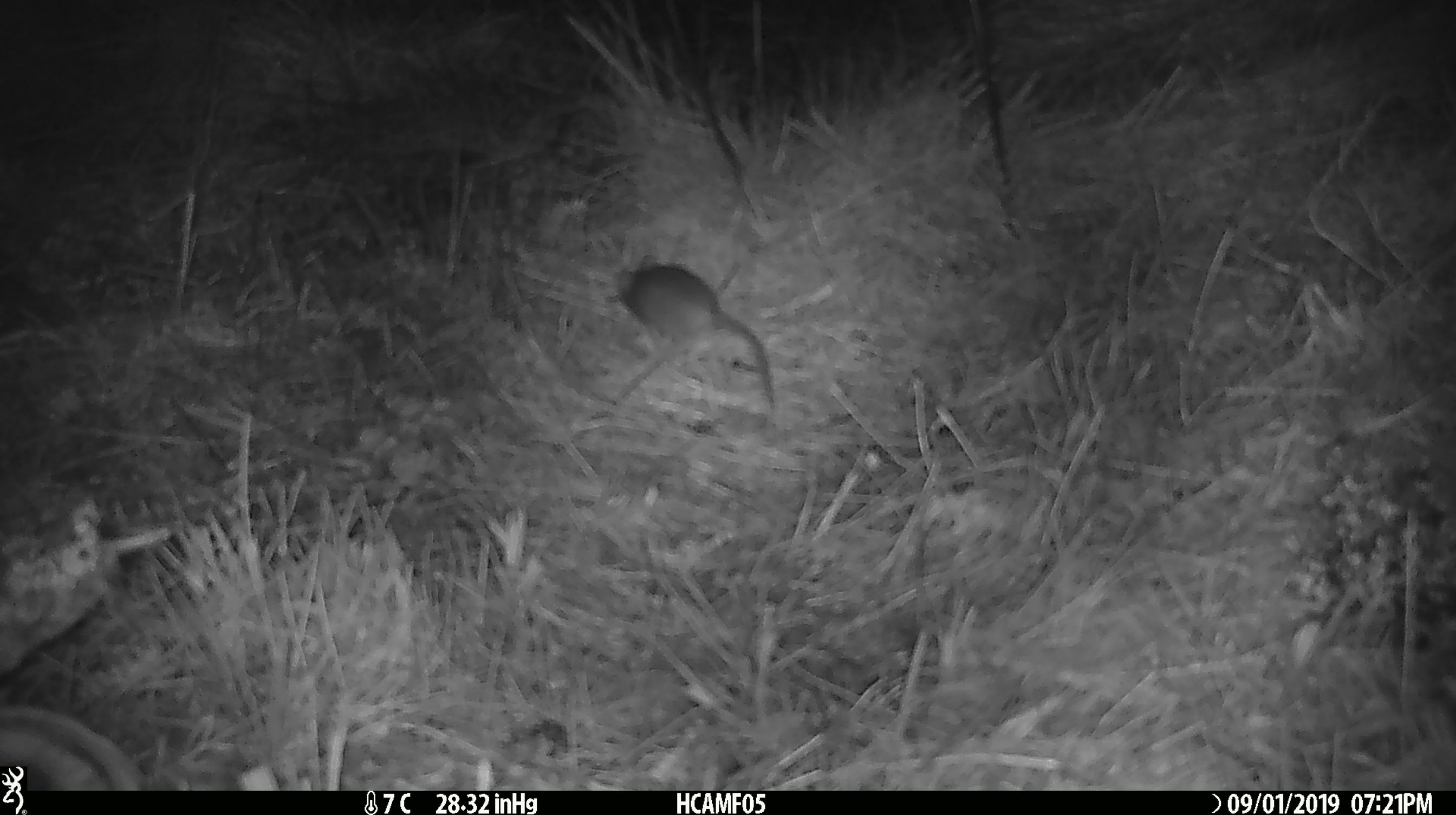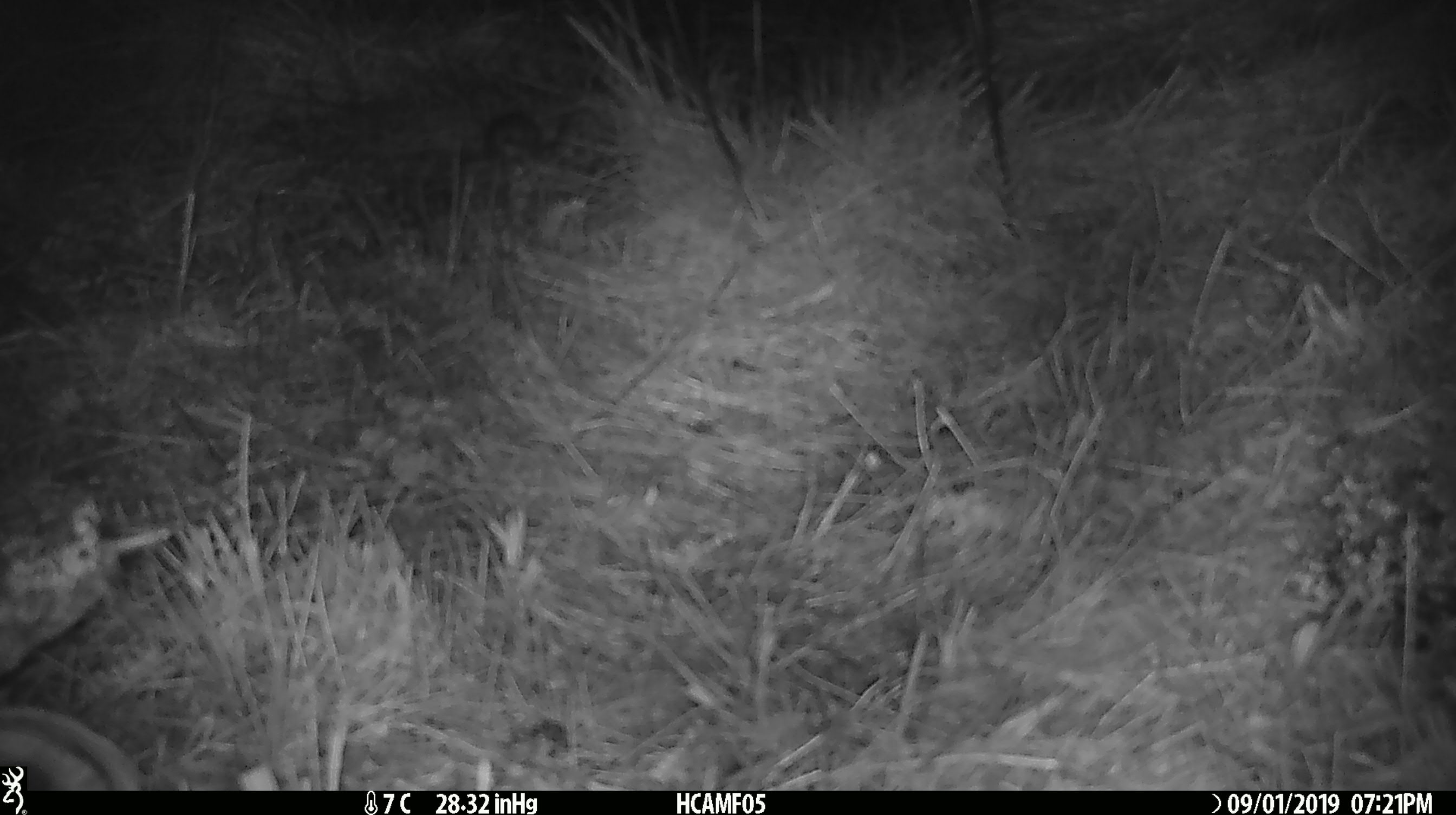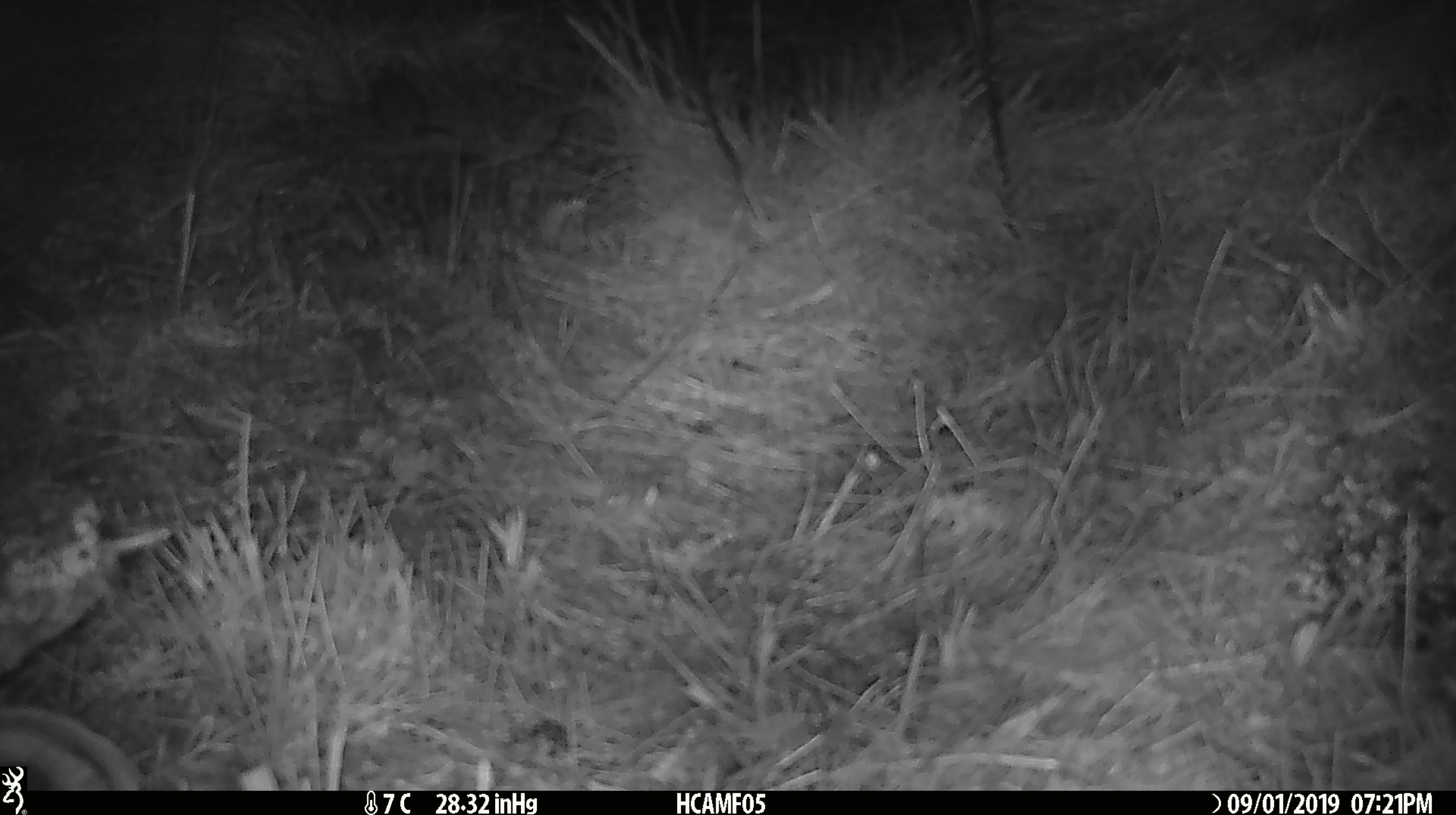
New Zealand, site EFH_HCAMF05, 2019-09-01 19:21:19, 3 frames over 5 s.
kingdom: Animalia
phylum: Chordata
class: Mammalia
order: Rodentia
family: Muridae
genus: Mus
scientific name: Mus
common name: mouse